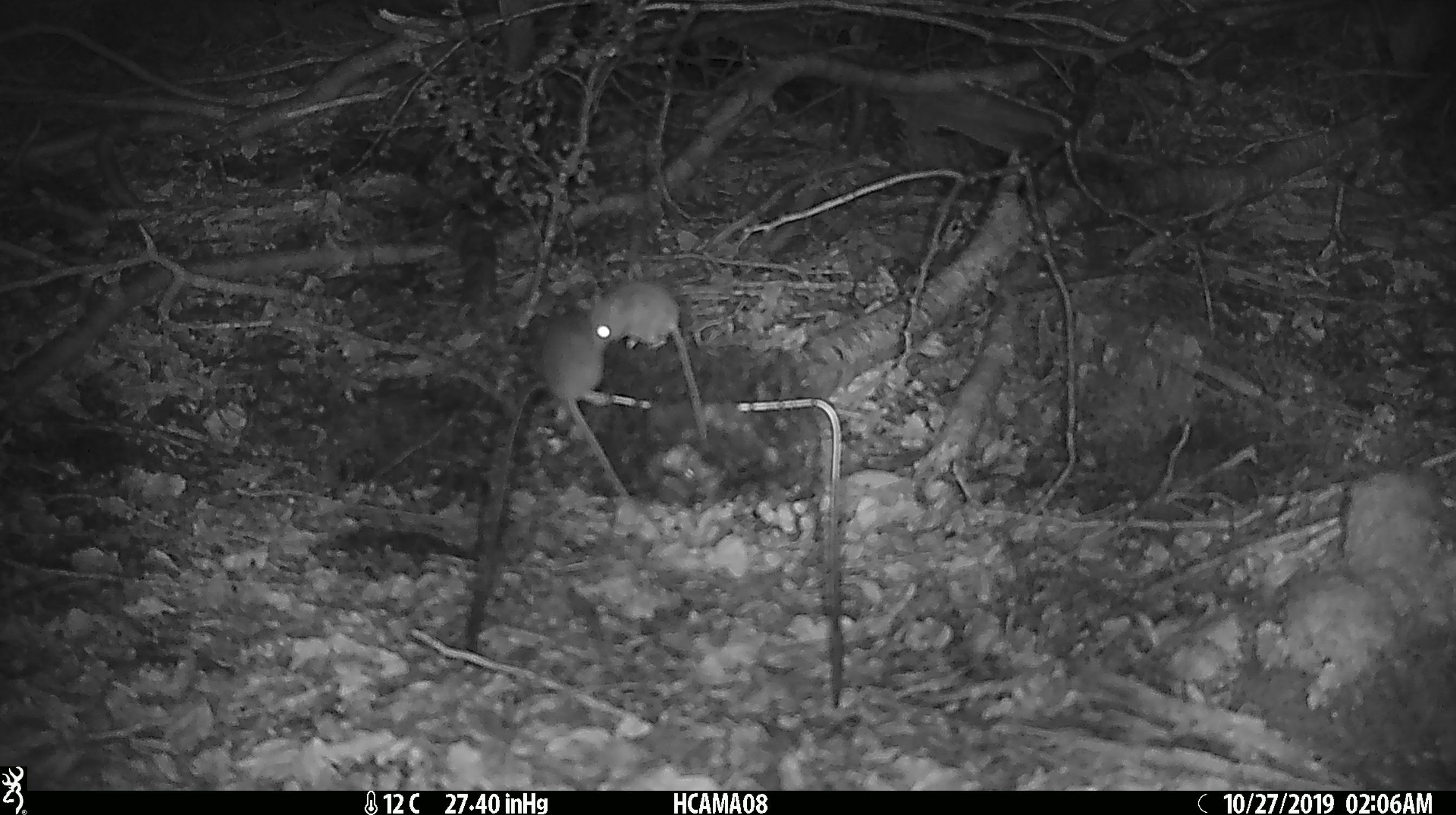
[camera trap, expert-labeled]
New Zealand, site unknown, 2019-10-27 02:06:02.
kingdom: Animalia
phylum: Chordata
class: Mammalia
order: Rodentia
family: Muridae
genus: Mus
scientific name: Mus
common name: mouse